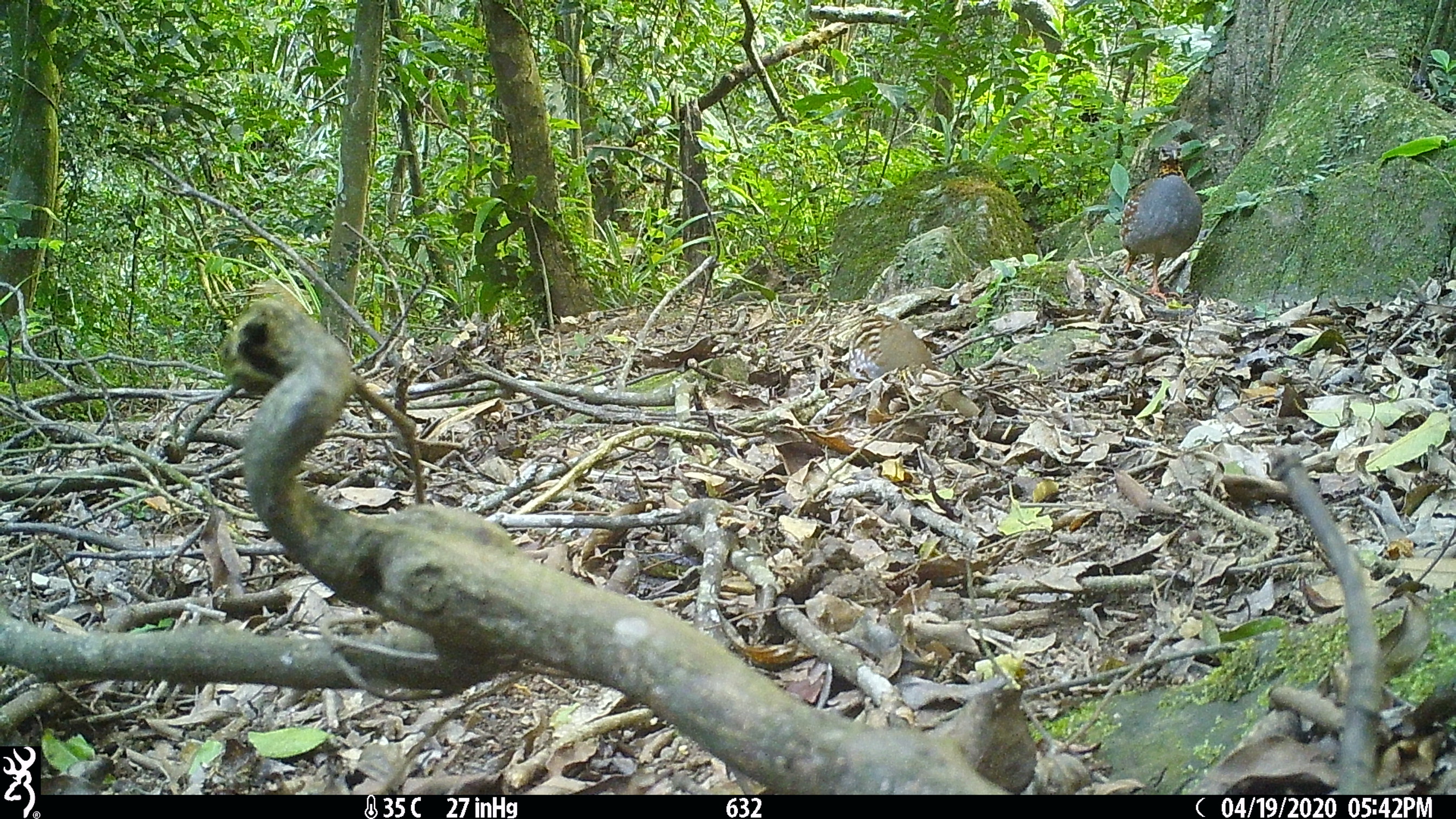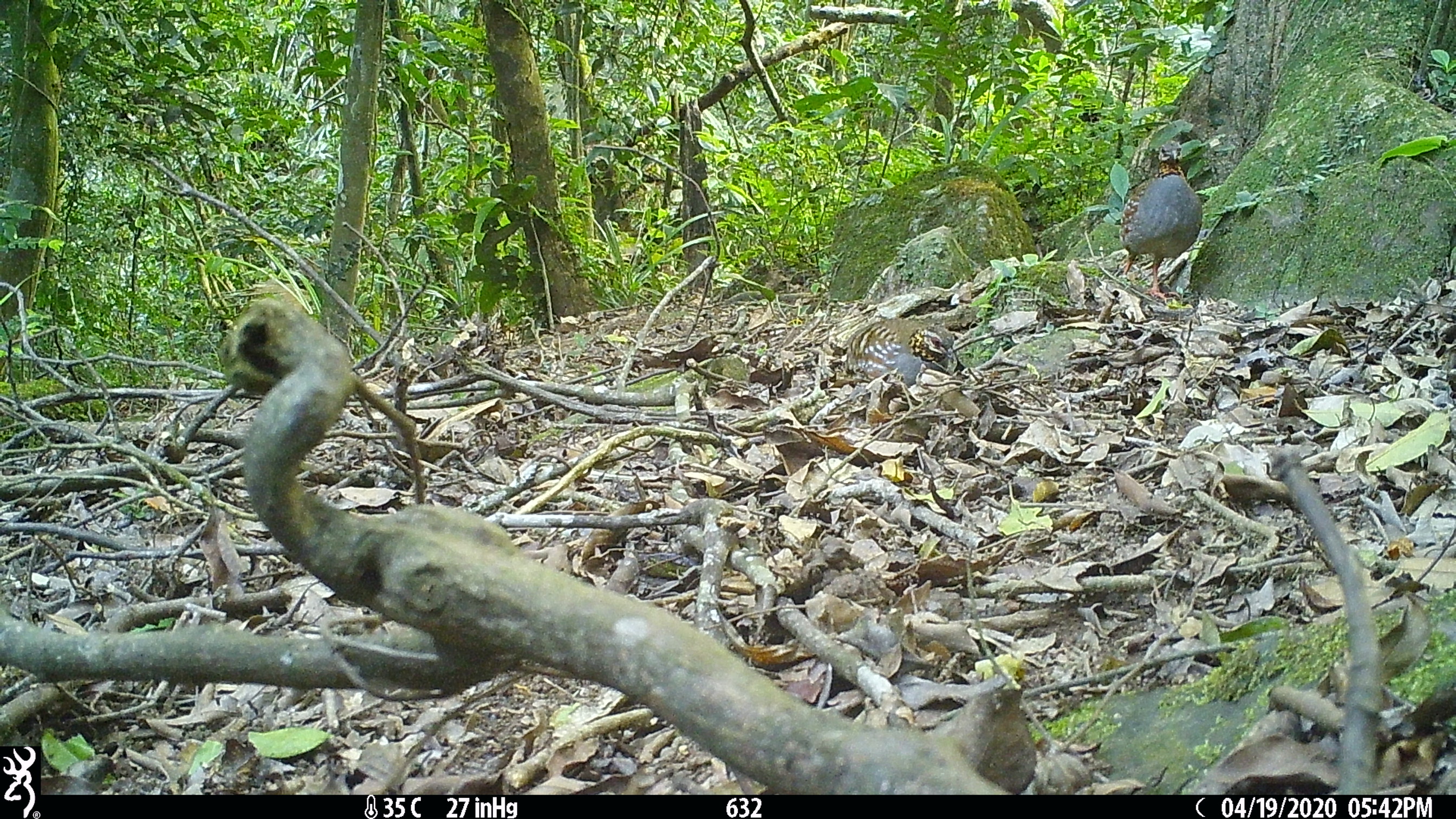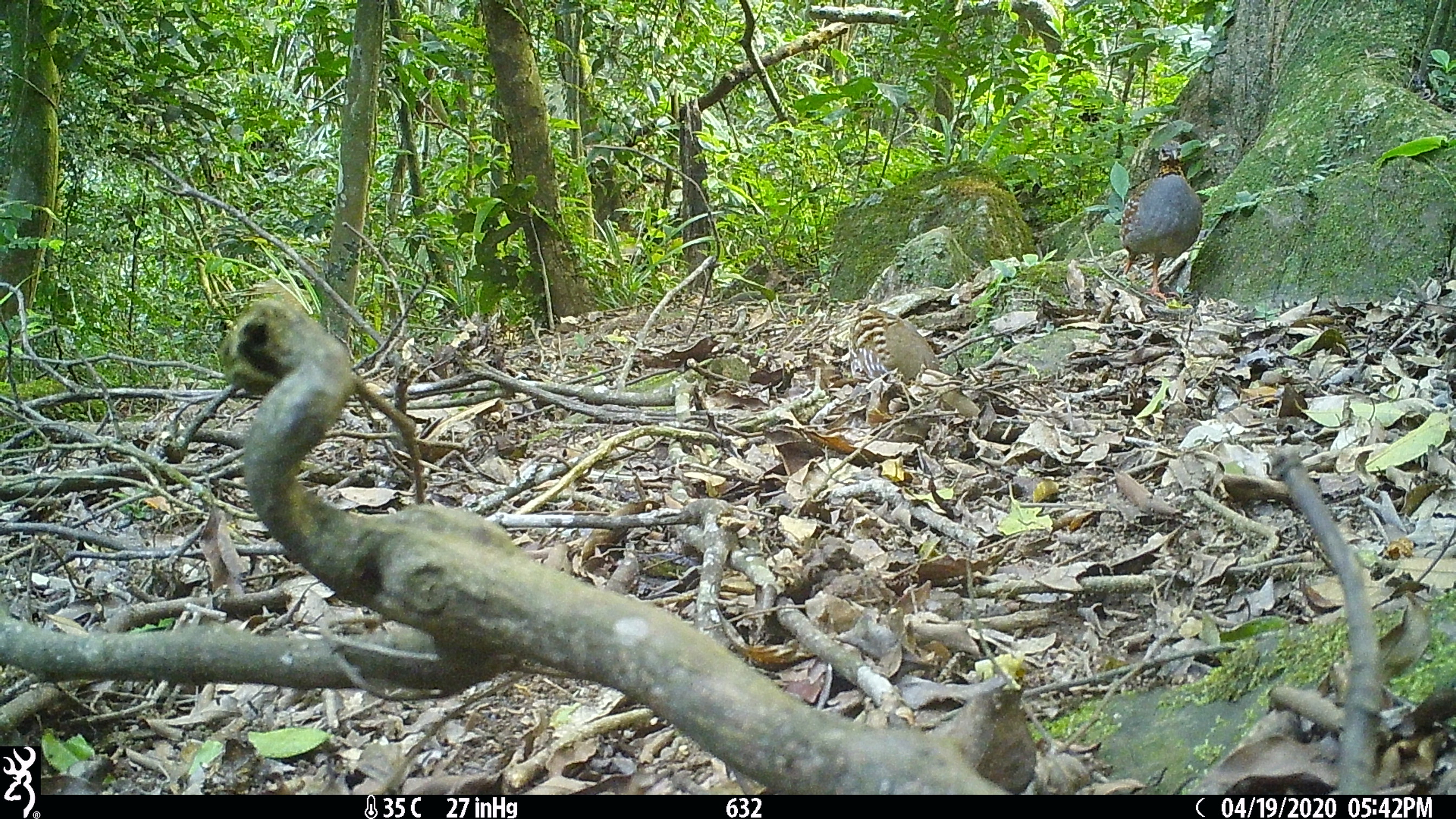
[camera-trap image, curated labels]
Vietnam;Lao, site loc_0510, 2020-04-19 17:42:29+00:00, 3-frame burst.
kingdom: Animalia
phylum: Chordata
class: Aves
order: Galliformes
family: Phasianidae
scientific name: Phasianidae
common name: partridge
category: unidentified partridge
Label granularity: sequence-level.